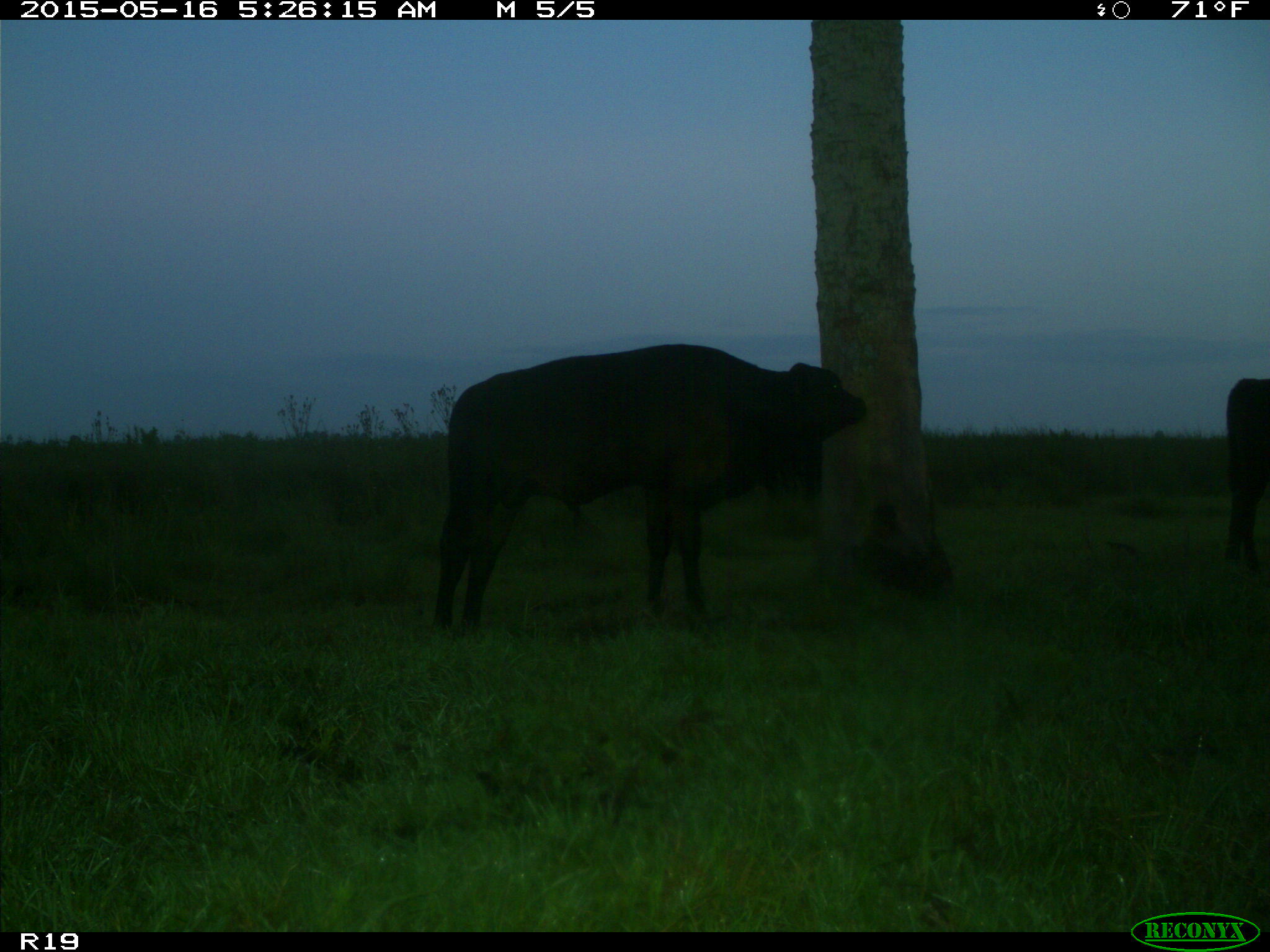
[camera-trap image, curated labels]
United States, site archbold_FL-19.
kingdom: Animalia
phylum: Chordata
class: Mammalia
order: Artiodactyla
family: Bovidae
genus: Bos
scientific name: Bos taurus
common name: domestic cow